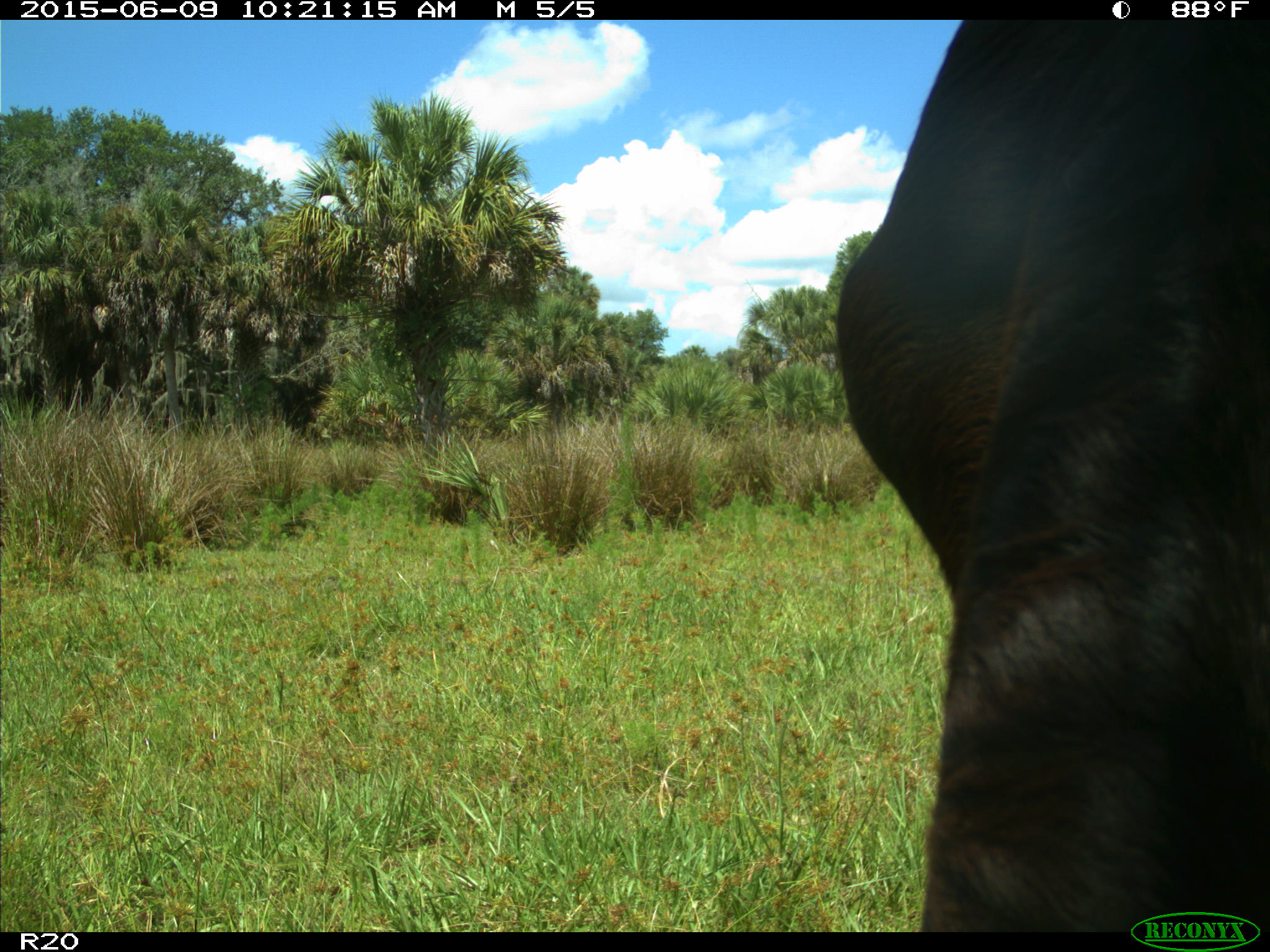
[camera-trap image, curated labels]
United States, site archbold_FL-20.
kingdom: Animalia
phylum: Chordata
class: Mammalia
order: Artiodactyla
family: Bovidae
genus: Bos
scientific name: Bos taurus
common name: domestic cow